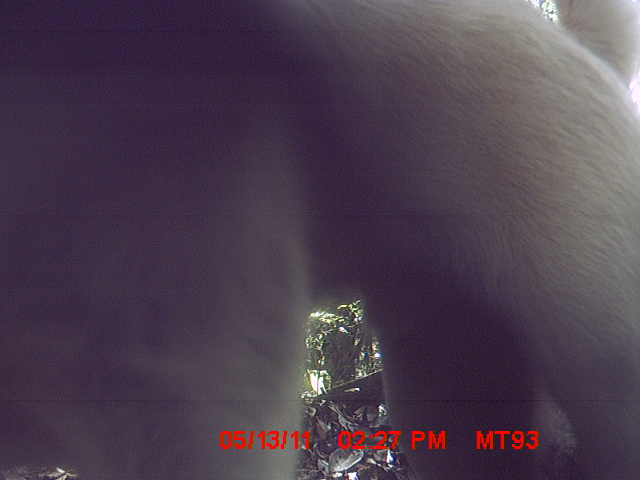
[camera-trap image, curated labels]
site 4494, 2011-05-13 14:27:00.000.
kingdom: Animalia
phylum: Chordata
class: Mammalia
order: Carnivora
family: Canidae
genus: Canis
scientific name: Canis familiaris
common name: domestic dog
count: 1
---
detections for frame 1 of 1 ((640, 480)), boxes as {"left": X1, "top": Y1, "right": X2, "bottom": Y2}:
canis familiaris: {"left": 0, "top": 0, "right": 640, "bottom": 480}